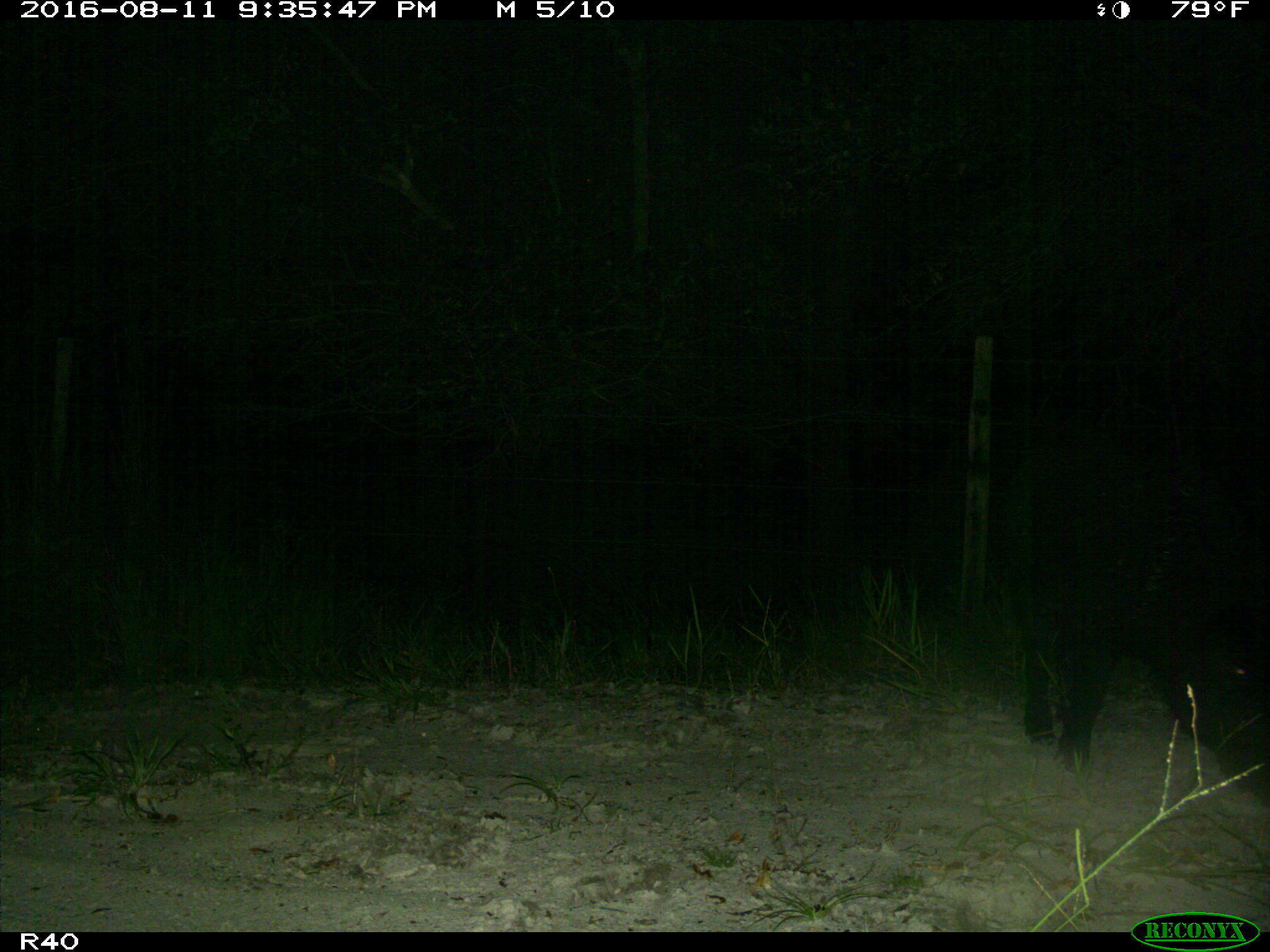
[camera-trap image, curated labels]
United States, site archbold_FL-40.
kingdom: Animalia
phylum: Chordata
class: Mammalia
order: Artiodactyla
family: Suidae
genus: Sus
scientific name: Sus scrofa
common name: wild boar